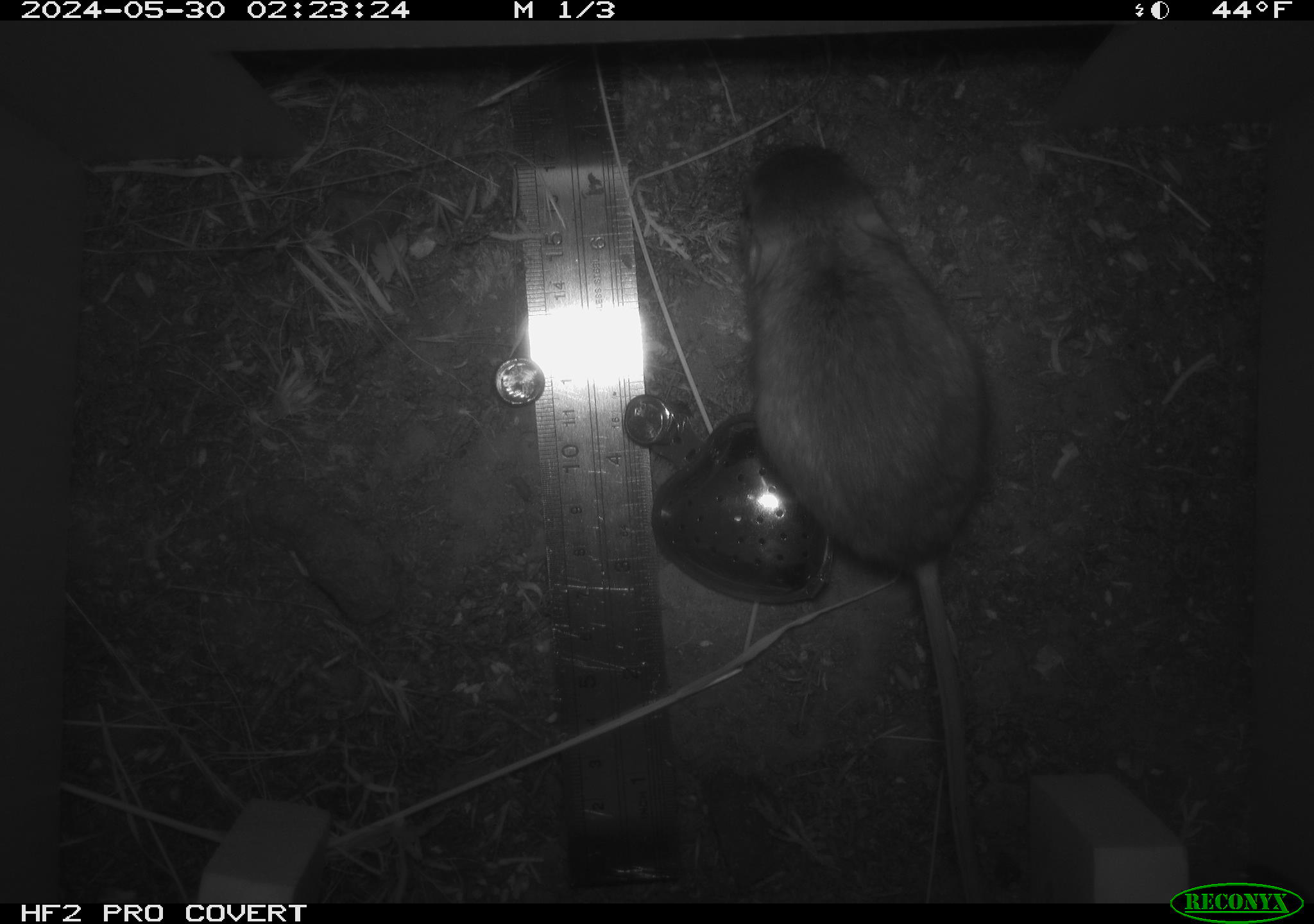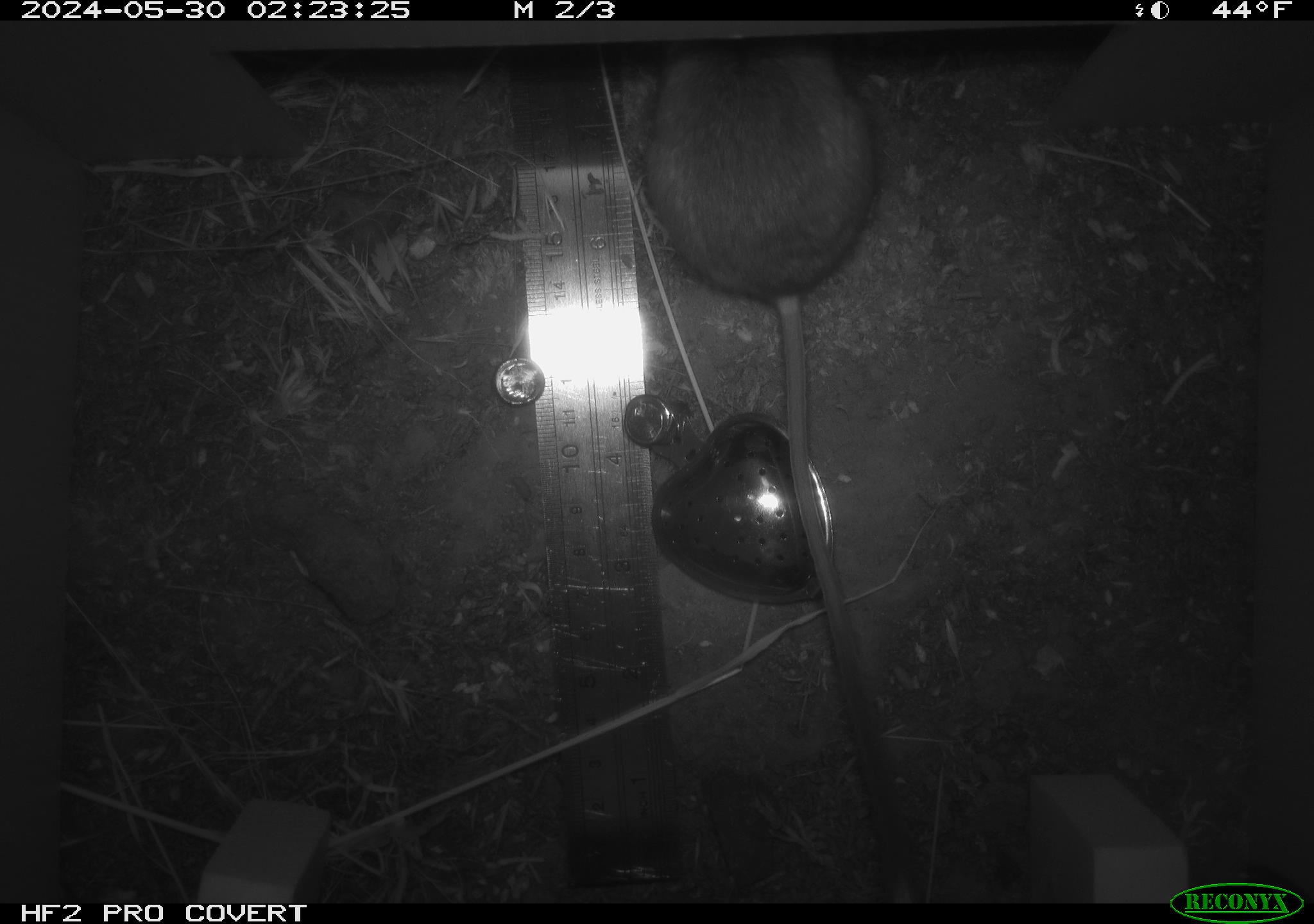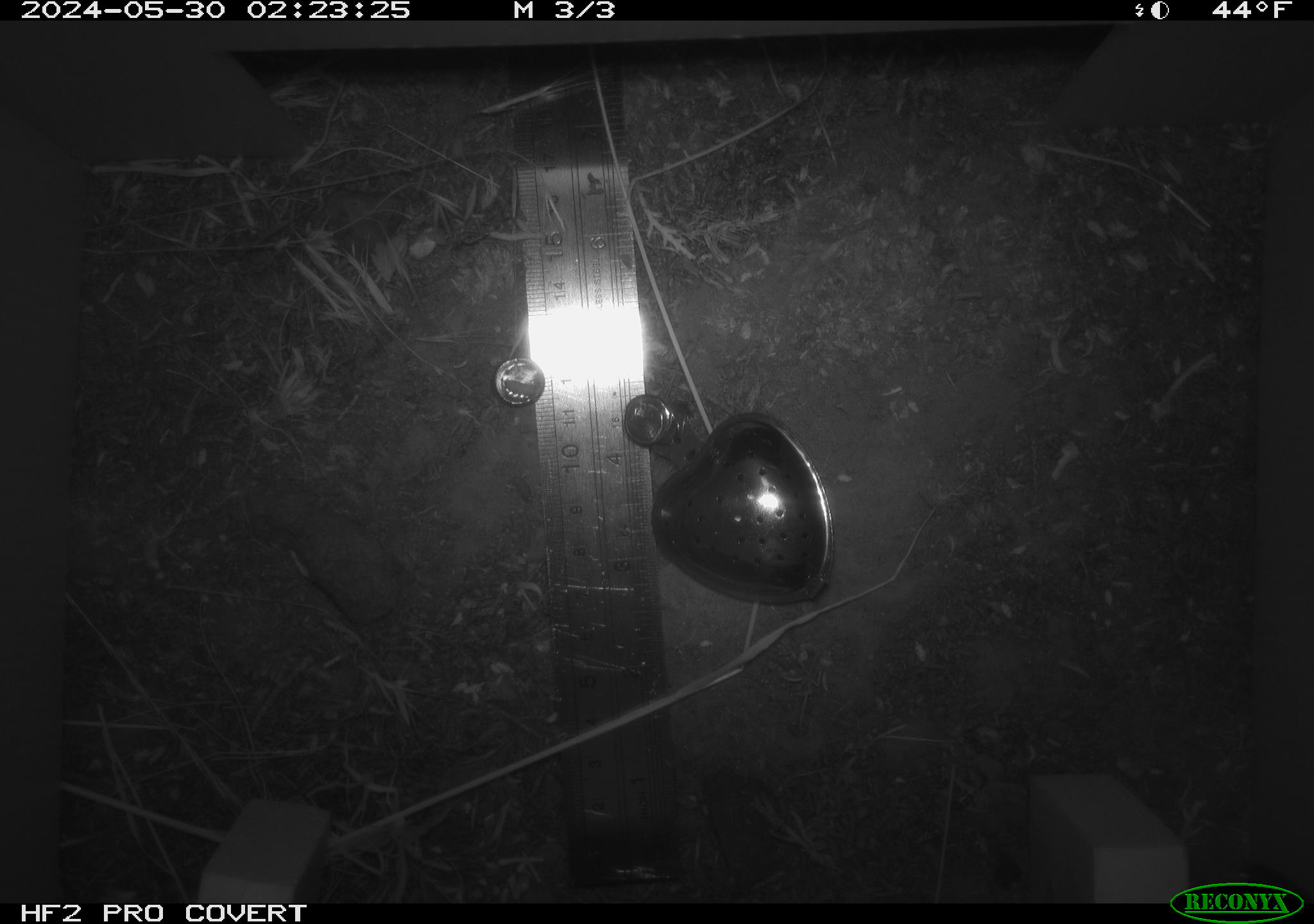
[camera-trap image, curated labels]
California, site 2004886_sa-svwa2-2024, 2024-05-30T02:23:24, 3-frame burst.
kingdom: Animalia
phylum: Chordata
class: Mammalia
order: Rodentia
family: Heteromyidae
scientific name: Heteromyidae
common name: kangaroo rats and pocket mice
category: heteromyidae family